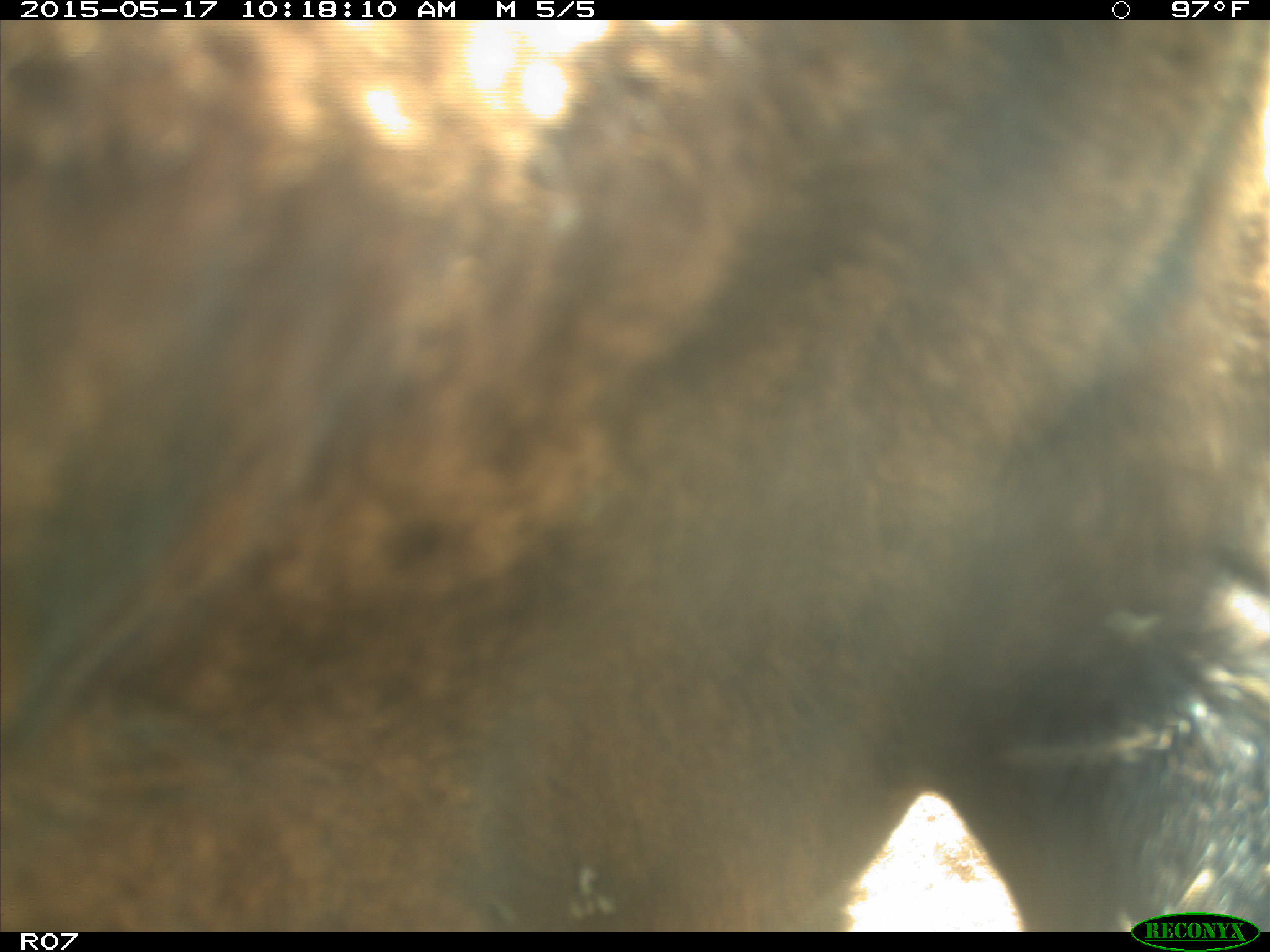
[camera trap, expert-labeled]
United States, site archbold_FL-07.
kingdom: Animalia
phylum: Chordata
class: Mammalia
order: Artiodactyla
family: Bovidae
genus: Bos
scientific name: Bos taurus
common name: domestic cow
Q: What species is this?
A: Bos taurus (domestic cow).